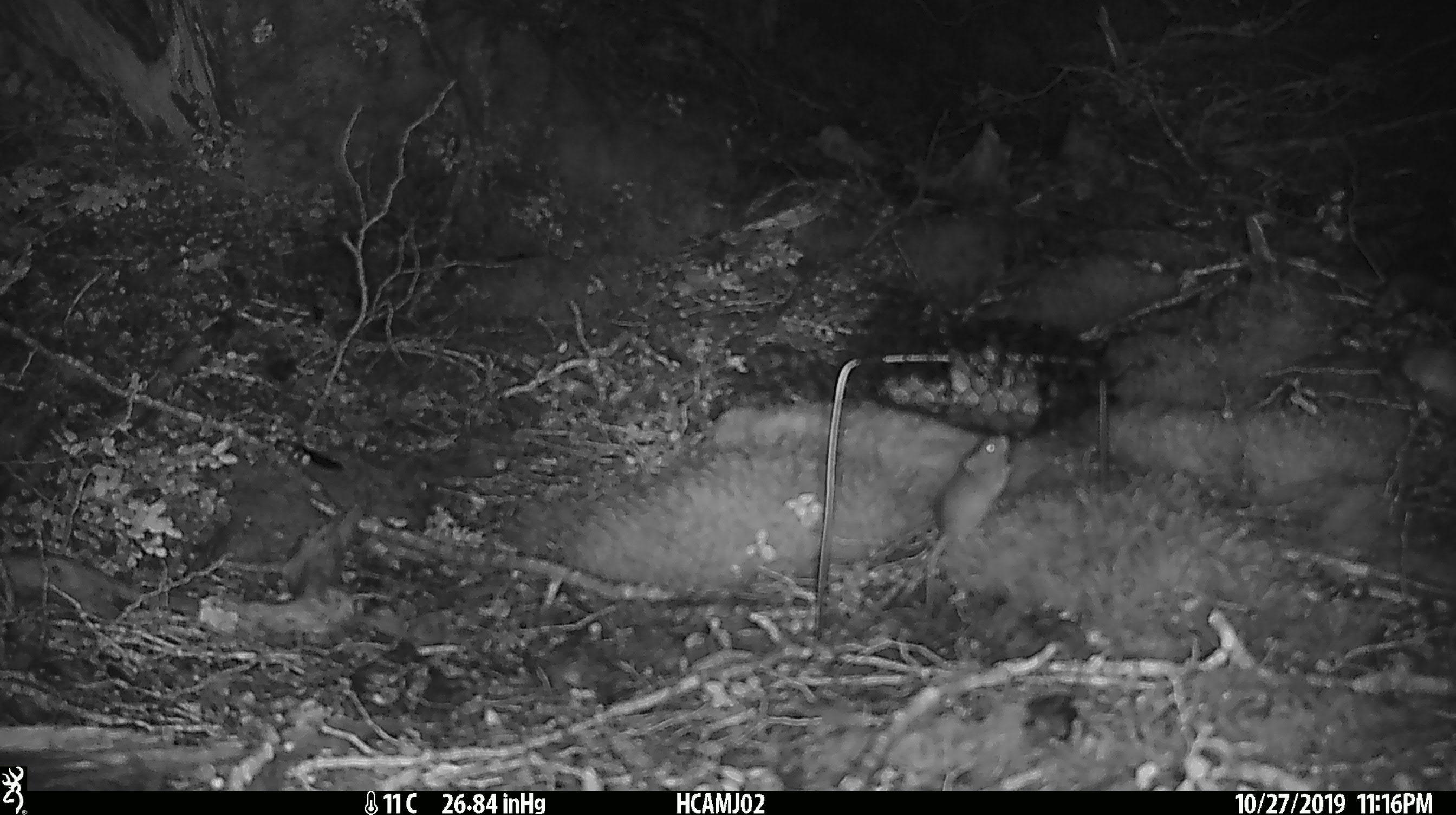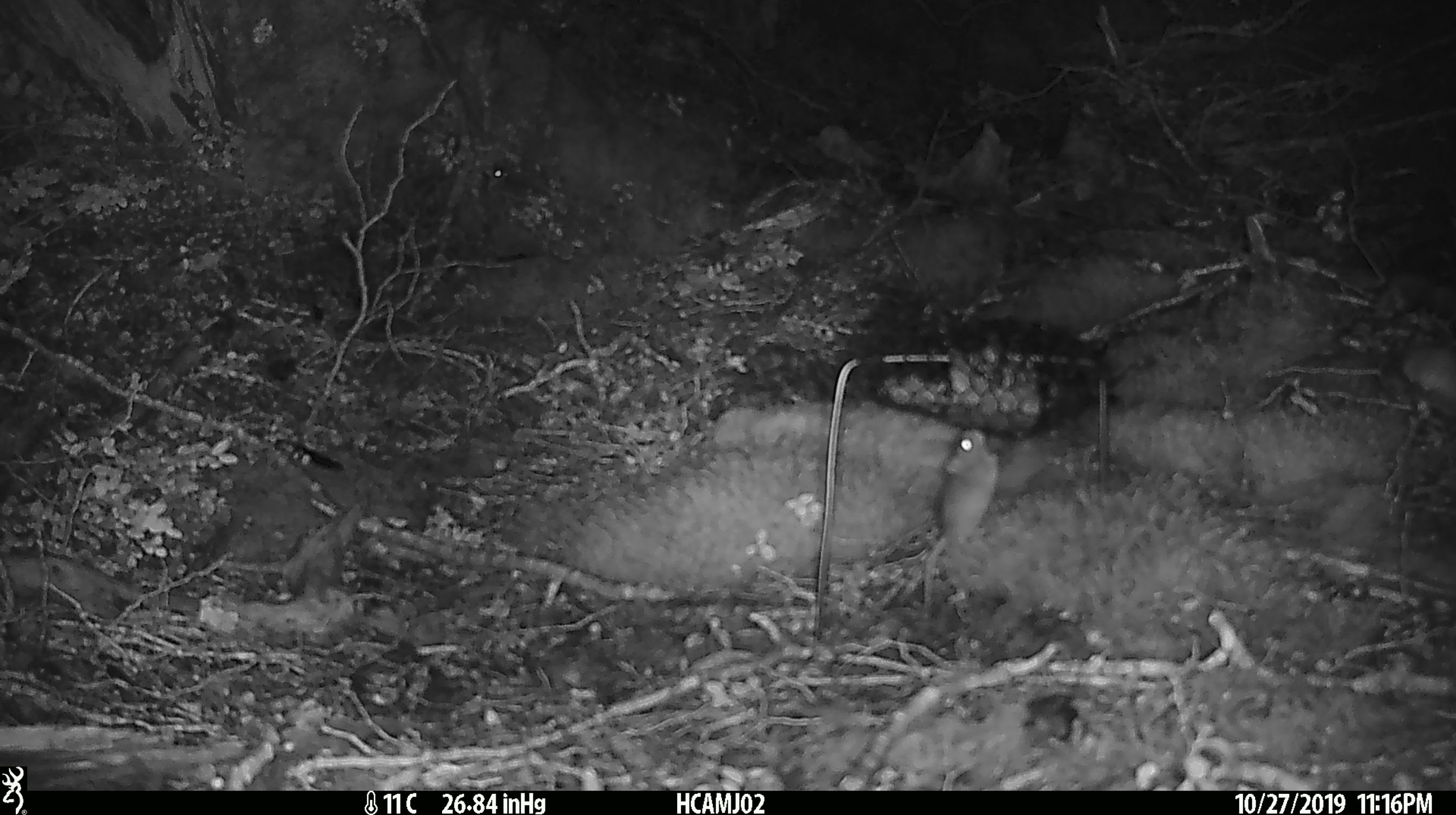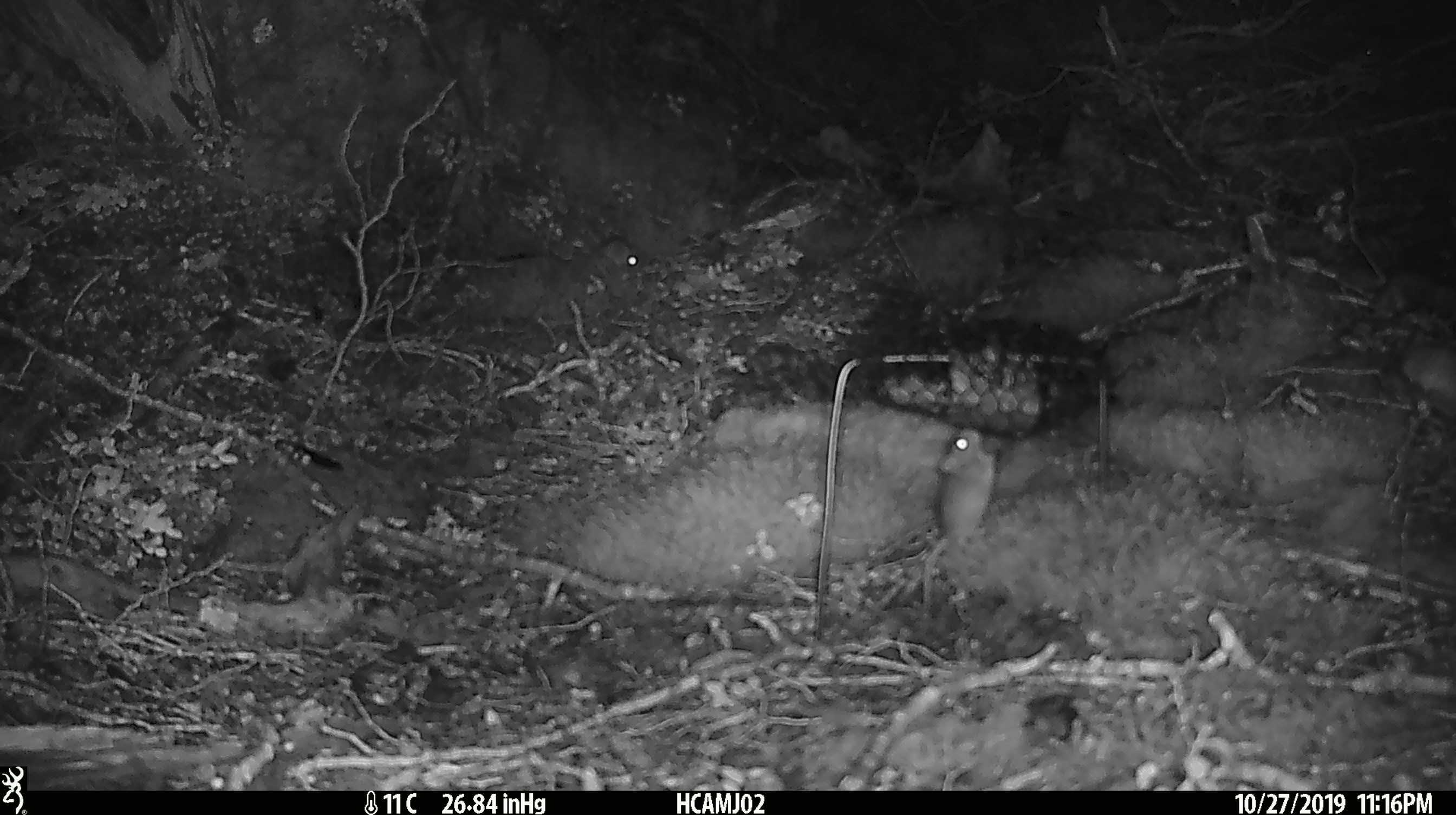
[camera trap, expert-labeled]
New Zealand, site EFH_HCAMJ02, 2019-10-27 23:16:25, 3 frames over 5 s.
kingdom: Animalia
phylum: Chordata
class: Mammalia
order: Rodentia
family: Muridae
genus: Mus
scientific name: Mus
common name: mouse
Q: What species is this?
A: Mouse (Mus).